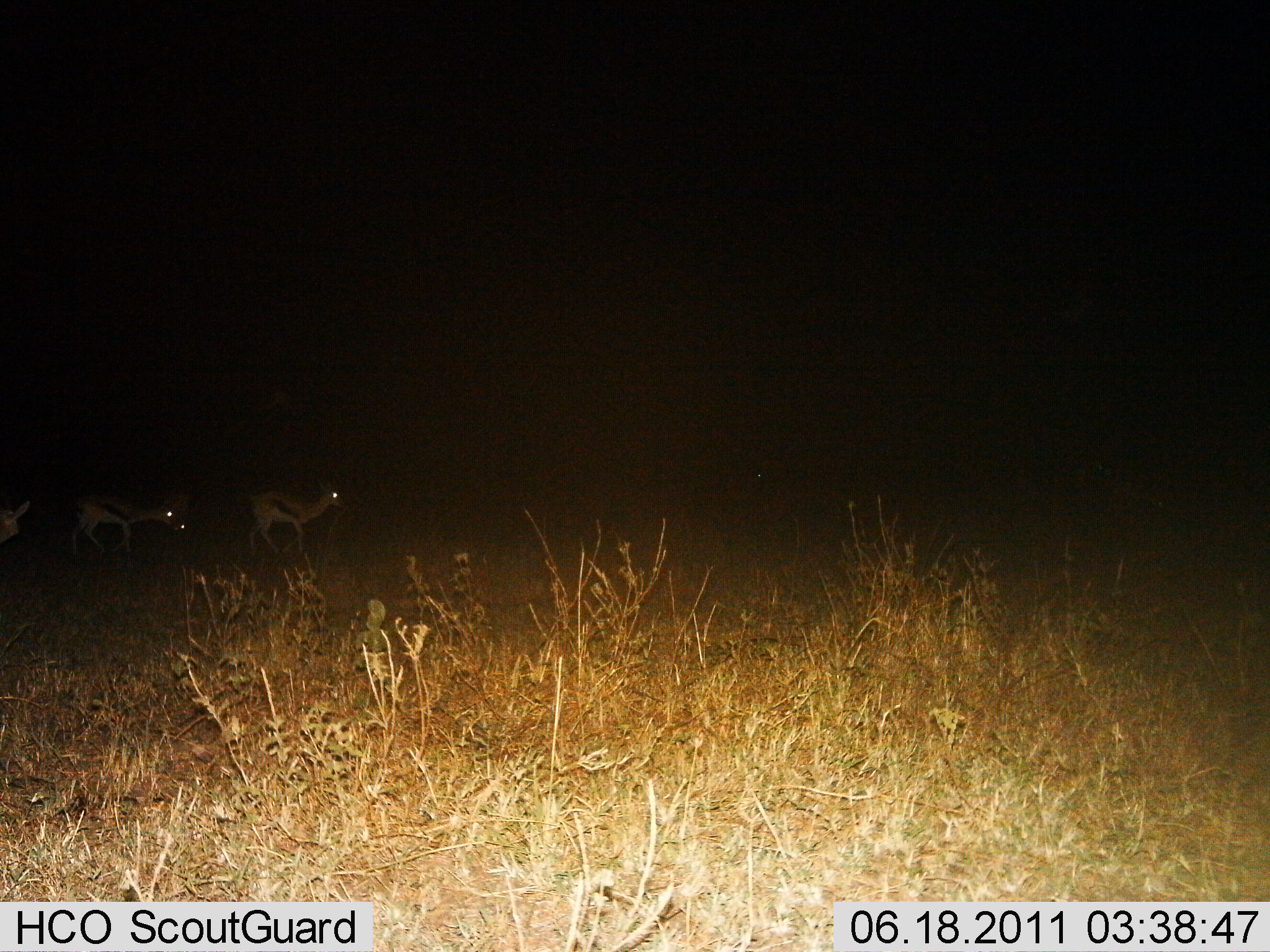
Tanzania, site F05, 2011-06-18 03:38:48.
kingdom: Animalia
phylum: Chordata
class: Mammalia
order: Artiodactyla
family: Bovidae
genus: Eudorcas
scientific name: Eudorcas thomsonii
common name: thomson's gazelle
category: gazellethomsons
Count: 4.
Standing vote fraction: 40%.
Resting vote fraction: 0%.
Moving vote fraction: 60%.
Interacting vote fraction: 0%.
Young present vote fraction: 0%.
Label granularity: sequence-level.